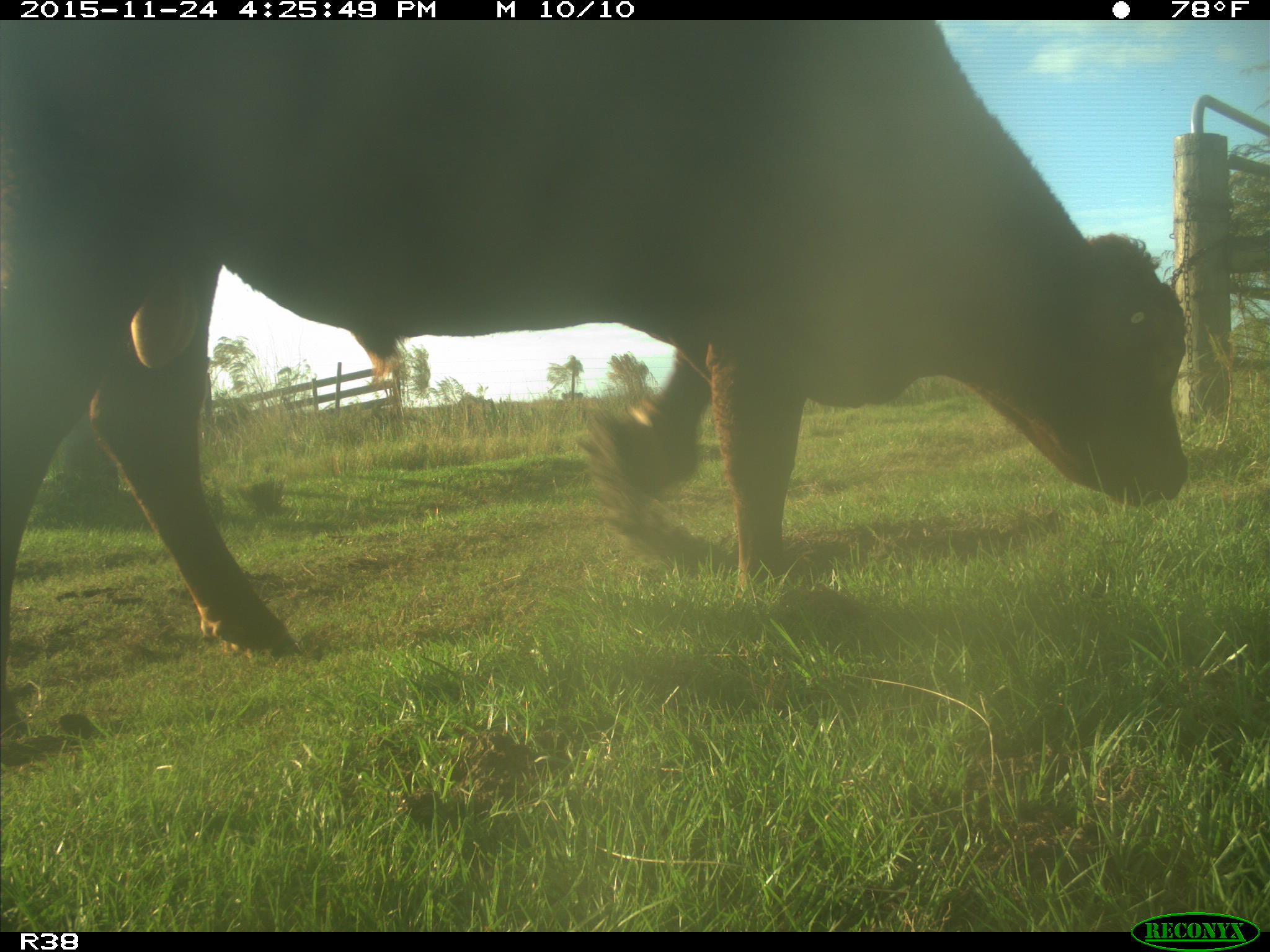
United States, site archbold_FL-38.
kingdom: Animalia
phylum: Chordata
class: Mammalia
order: Artiodactyla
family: Bovidae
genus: Bos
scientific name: Bos taurus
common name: domestic cow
Bos taurus (domestic cow).